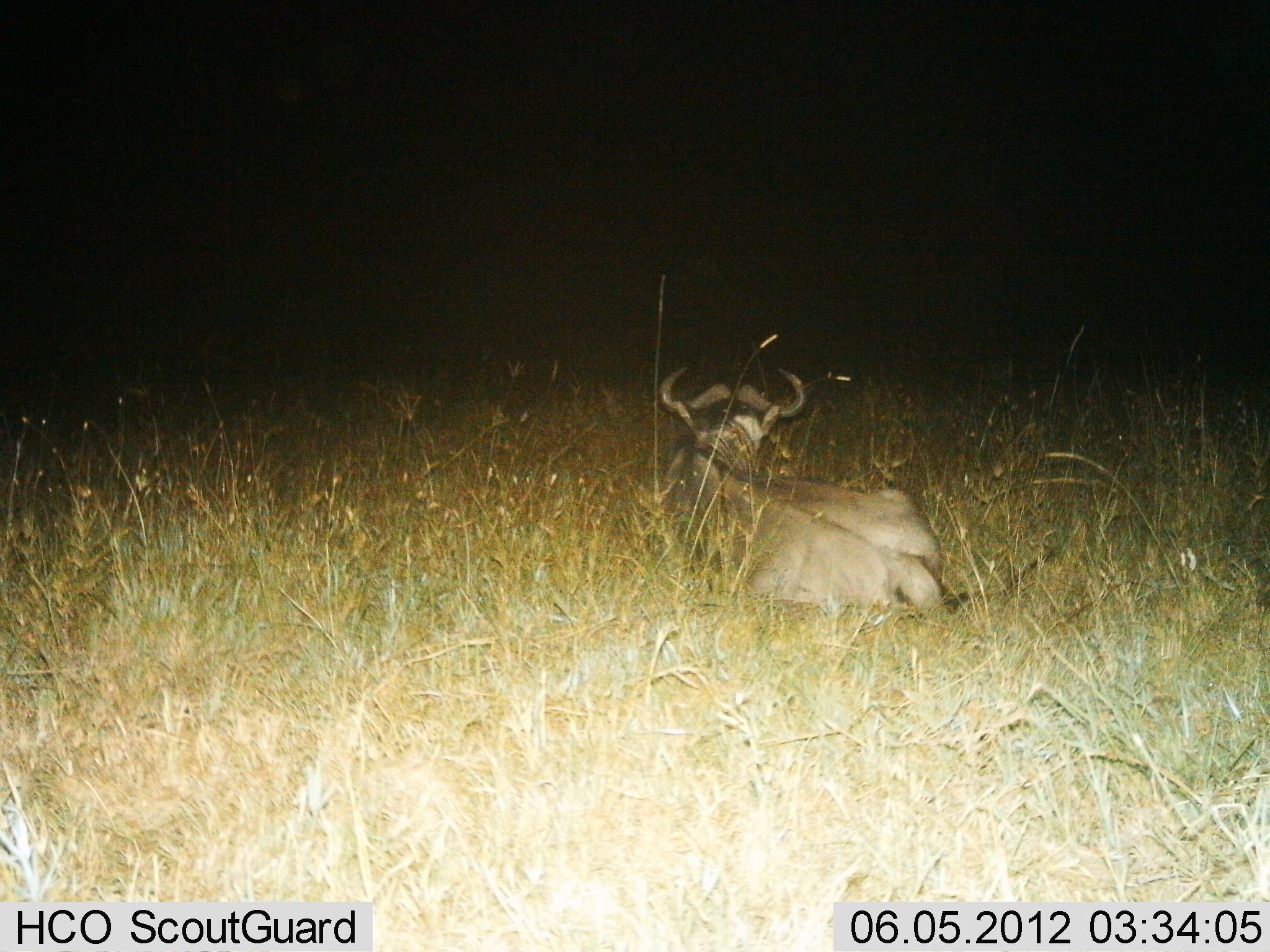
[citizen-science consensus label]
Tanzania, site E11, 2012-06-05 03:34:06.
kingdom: Animalia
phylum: Chordata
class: Mammalia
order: Artiodactyla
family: Bovidae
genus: Connochaetes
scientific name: Connochaetes taurinus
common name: blue wildebeest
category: wildebeest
Wildebeest (blue wildebeest) (Connochaetes taurinus), count 1. Behavior (volunteer vote fractions): standing 0%, resting 100%, moving 0%, interacting 0%. Young present (vote fraction): 0%. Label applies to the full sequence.